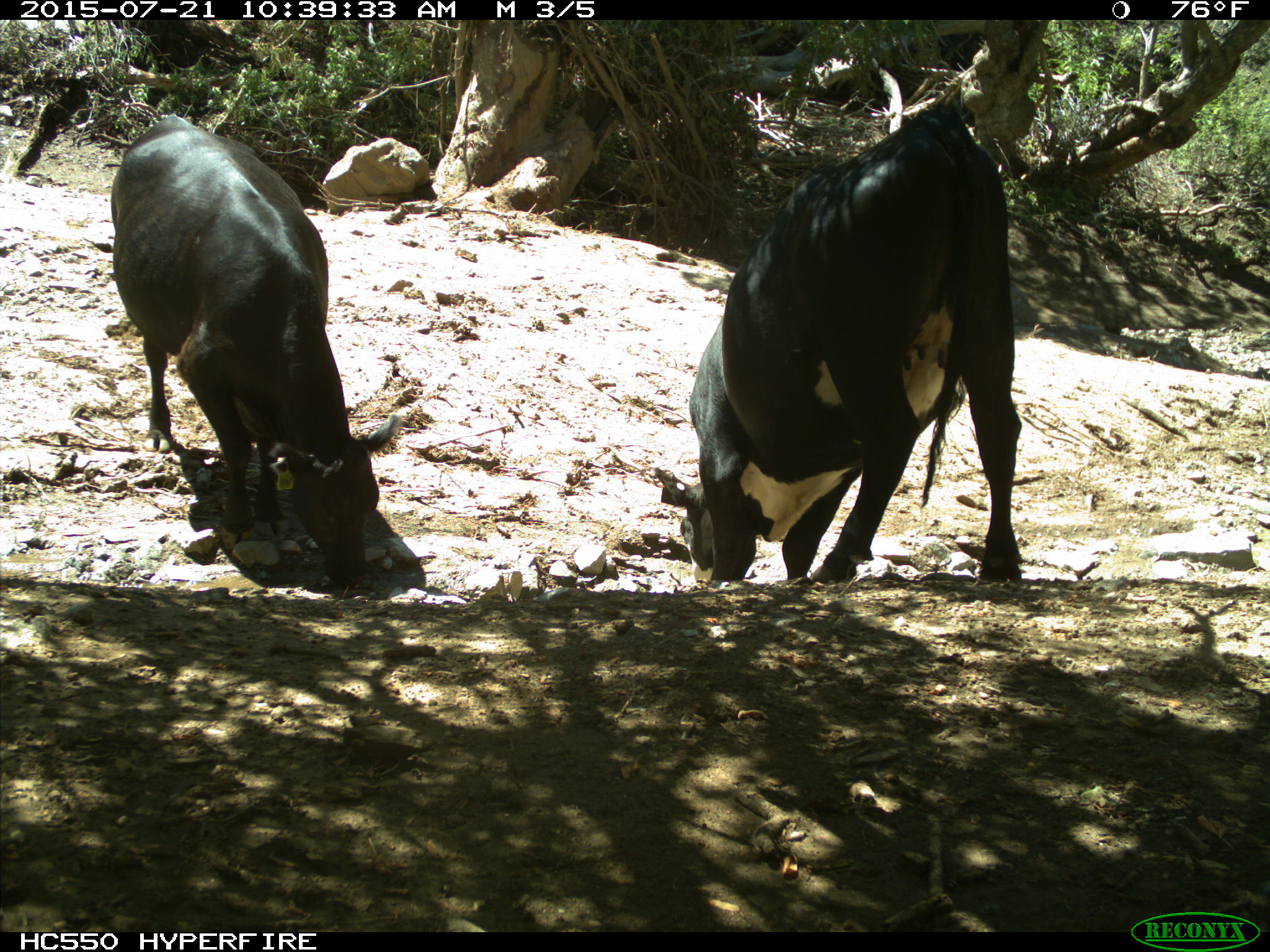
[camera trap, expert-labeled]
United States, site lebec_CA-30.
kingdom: Animalia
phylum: Chordata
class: Mammalia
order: Artiodactyla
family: Bovidae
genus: Bos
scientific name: Bos taurus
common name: domestic cow